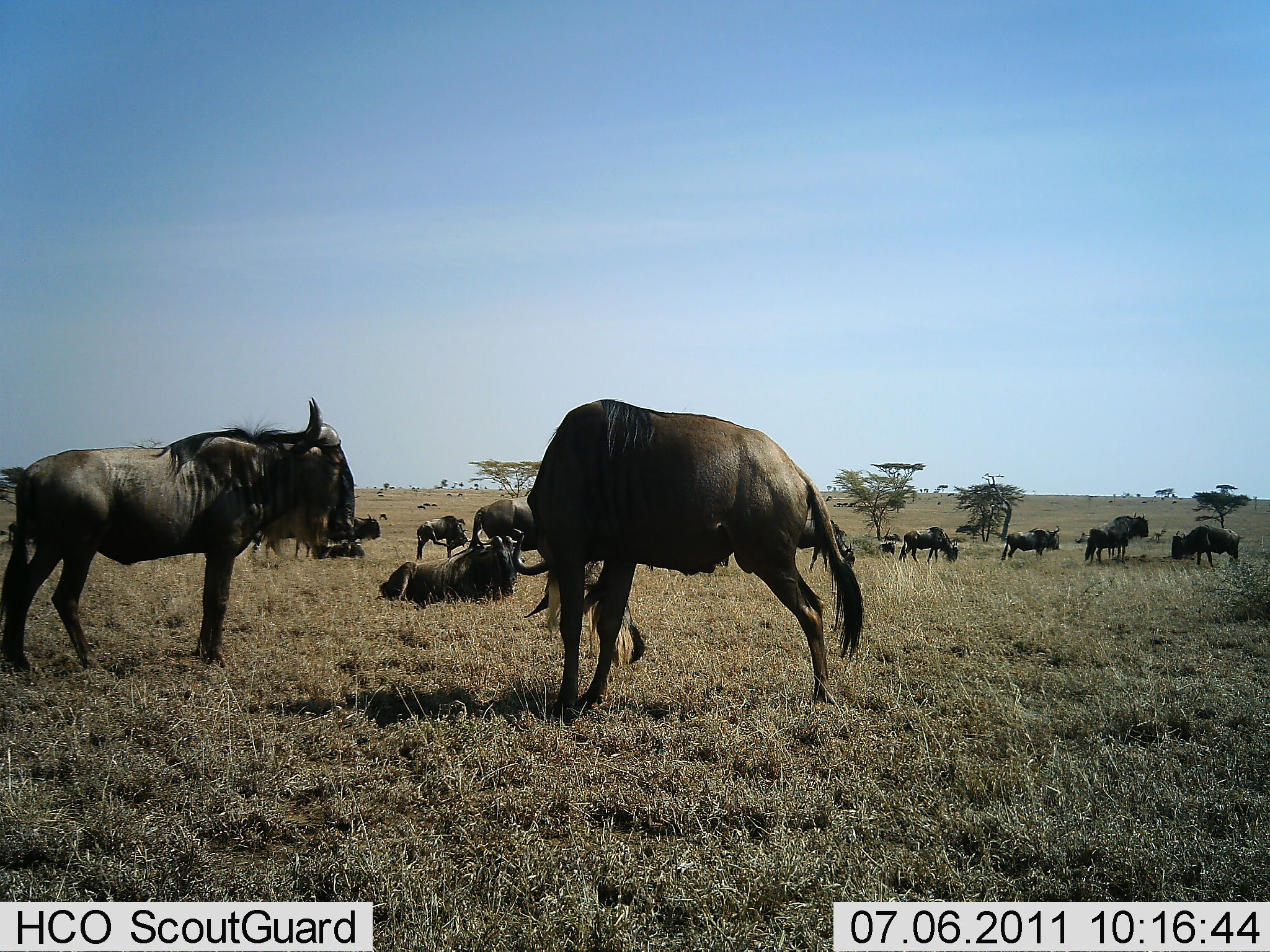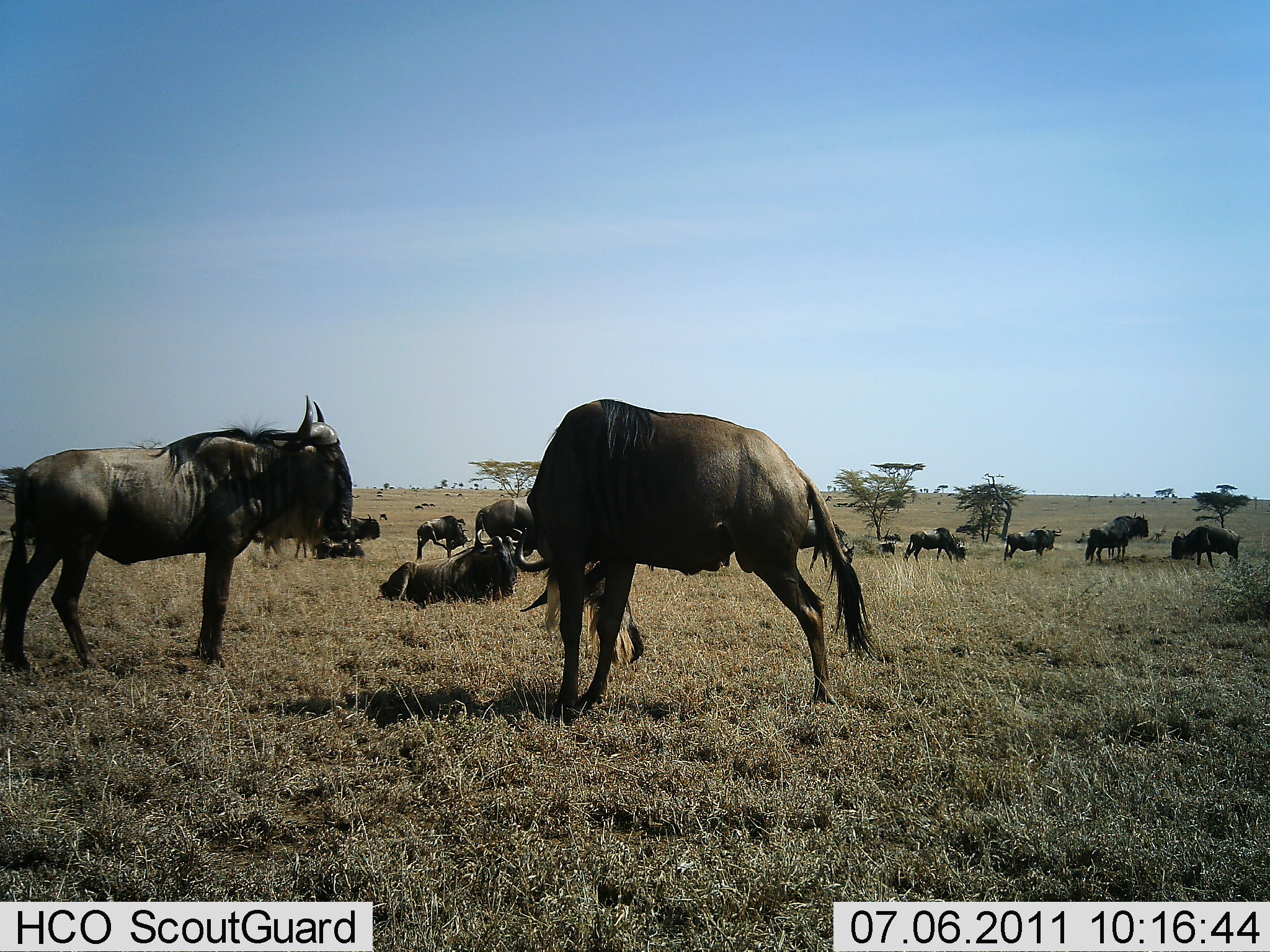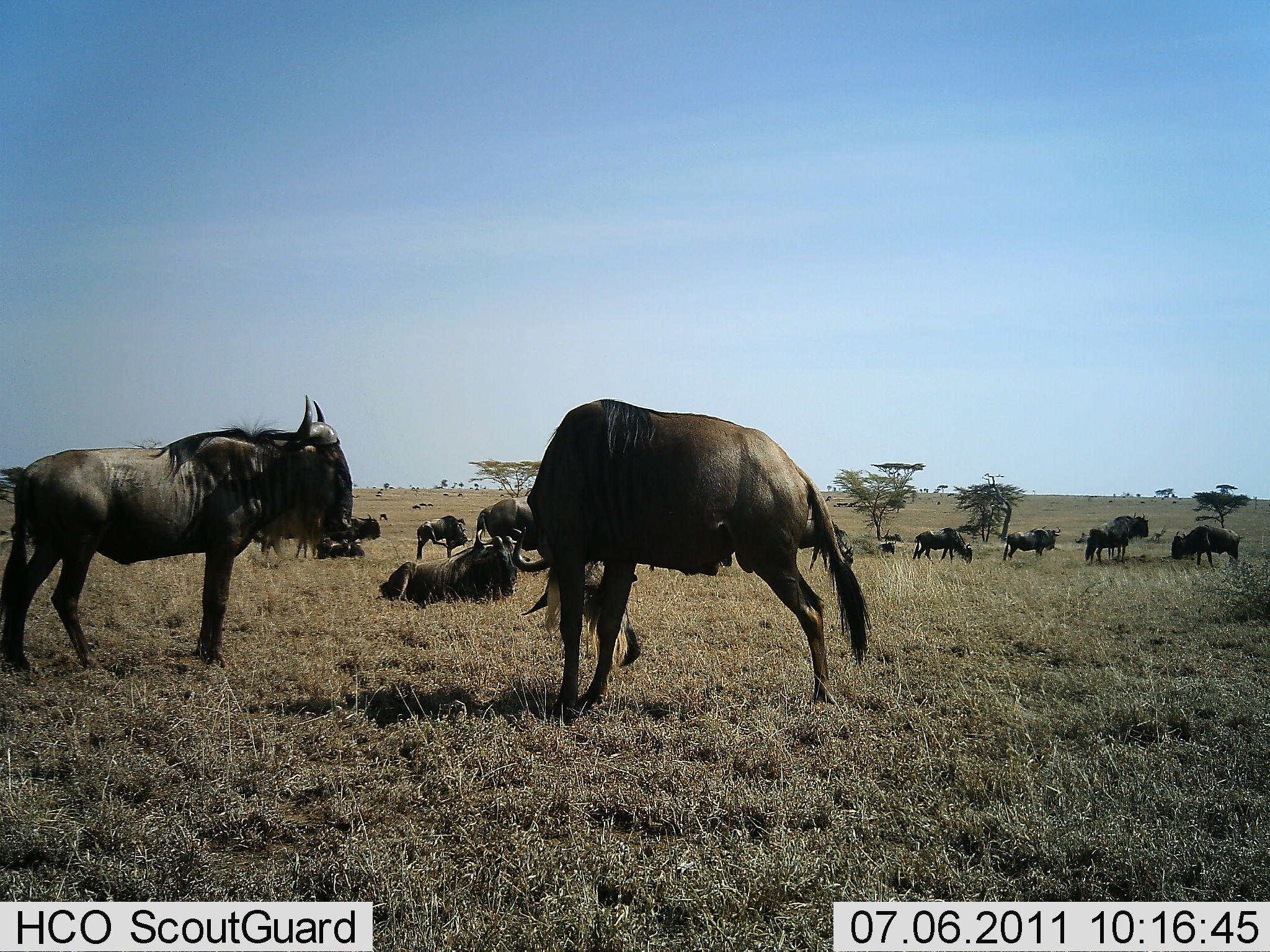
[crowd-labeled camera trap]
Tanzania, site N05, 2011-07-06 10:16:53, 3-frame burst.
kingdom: Animalia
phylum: Chordata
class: Mammalia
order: Artiodactyla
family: Bovidae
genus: Connochaetes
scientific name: Connochaetes taurinus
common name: blue wildebeest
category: wildebeest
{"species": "wildebeest (blue wildebeest) (Connochaetes taurinus)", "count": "11-50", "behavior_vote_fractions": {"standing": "85%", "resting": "69%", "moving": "23%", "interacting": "8%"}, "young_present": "0%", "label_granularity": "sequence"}